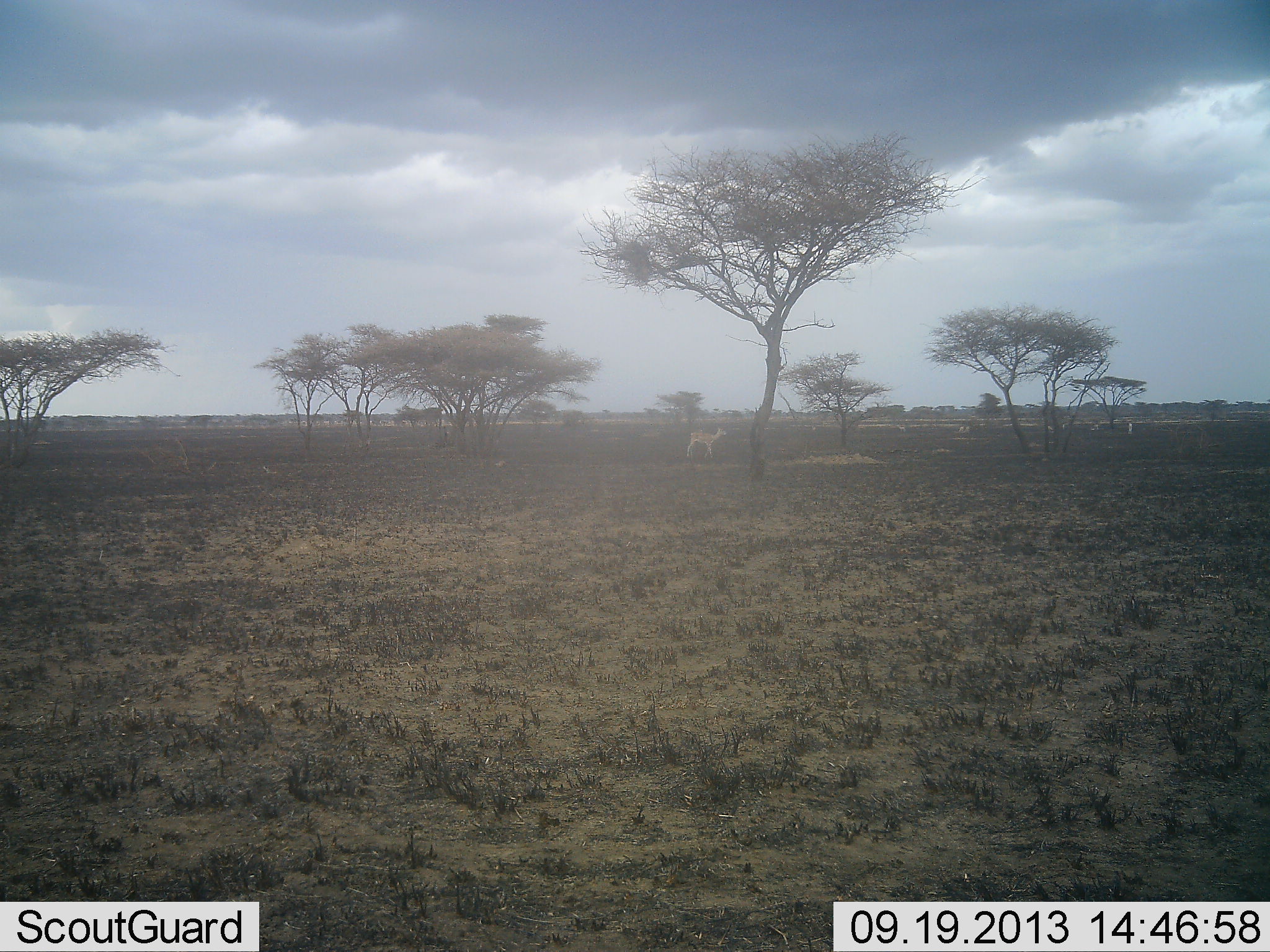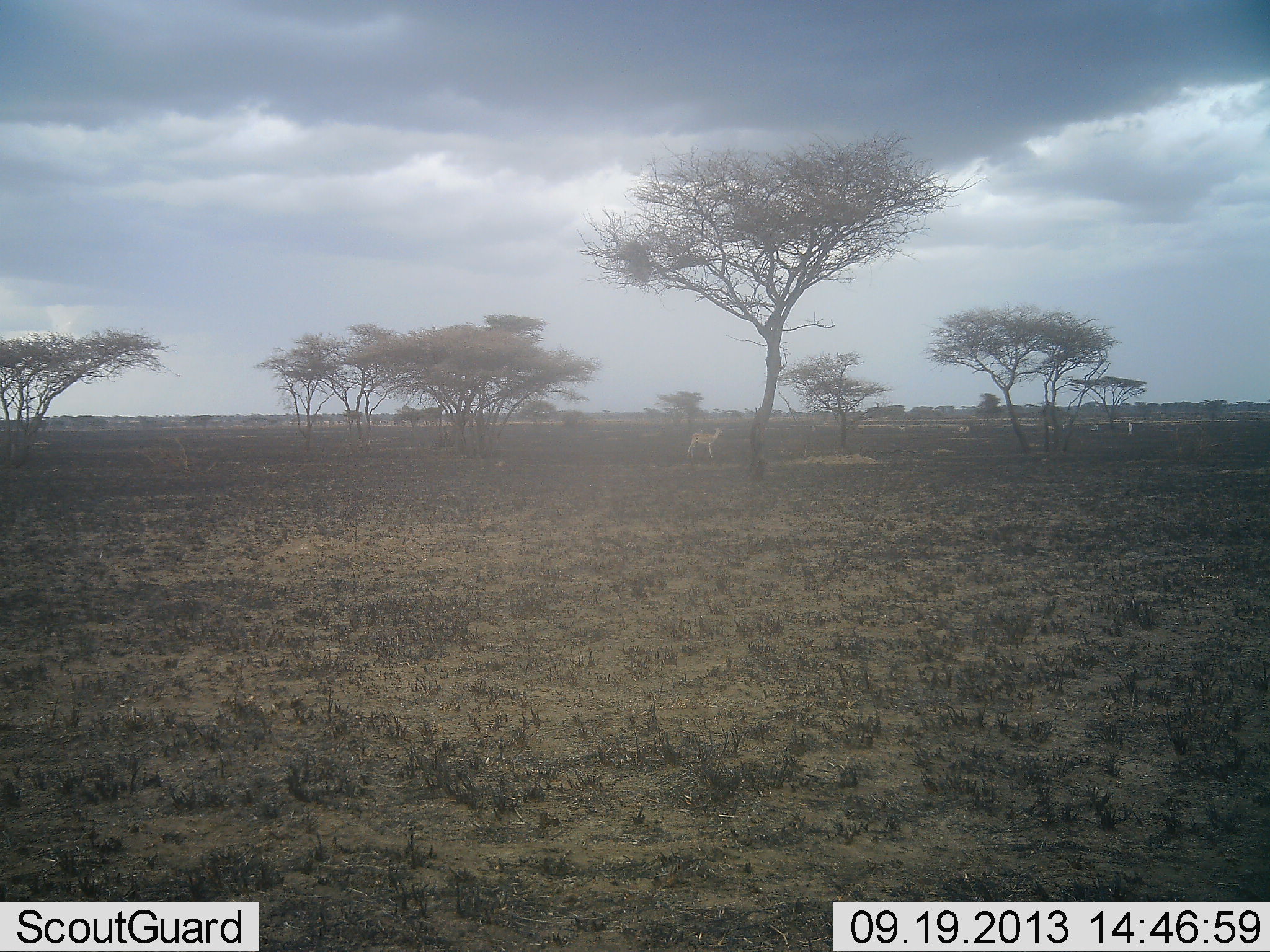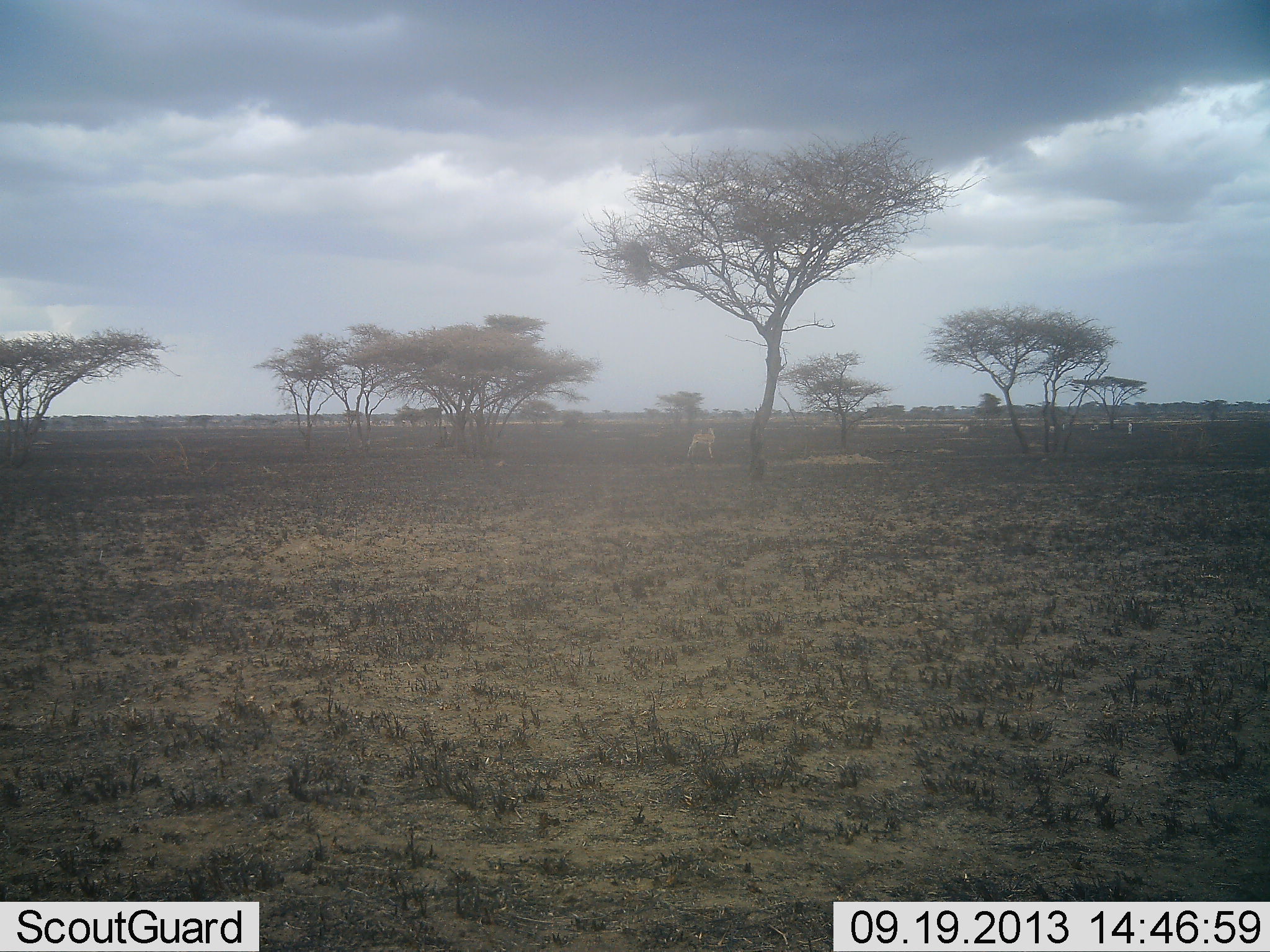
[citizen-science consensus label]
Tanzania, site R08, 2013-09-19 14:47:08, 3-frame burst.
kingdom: Animalia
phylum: Chordata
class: Mammalia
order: Artiodactyla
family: Bovidae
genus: Nanger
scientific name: Nanger granti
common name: grant's gazelle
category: gazellegrants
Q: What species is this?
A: Gazellegrants (grant's gazelle) (Nanger granti).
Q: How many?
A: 1.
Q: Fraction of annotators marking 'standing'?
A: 90%.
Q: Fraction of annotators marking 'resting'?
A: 0%.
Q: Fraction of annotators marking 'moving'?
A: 0%.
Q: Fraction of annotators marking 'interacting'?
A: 0%.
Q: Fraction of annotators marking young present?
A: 0%.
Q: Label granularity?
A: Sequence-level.